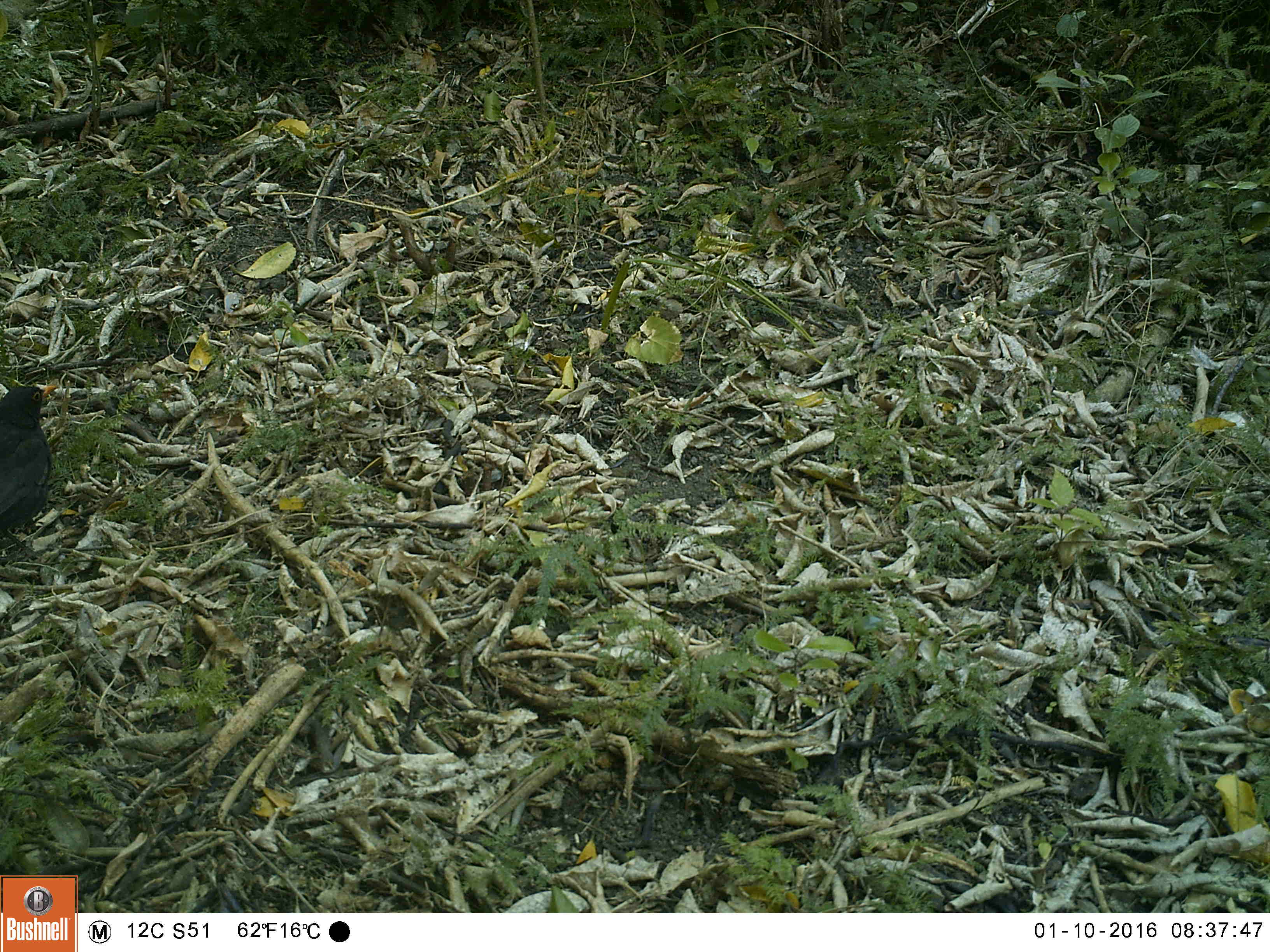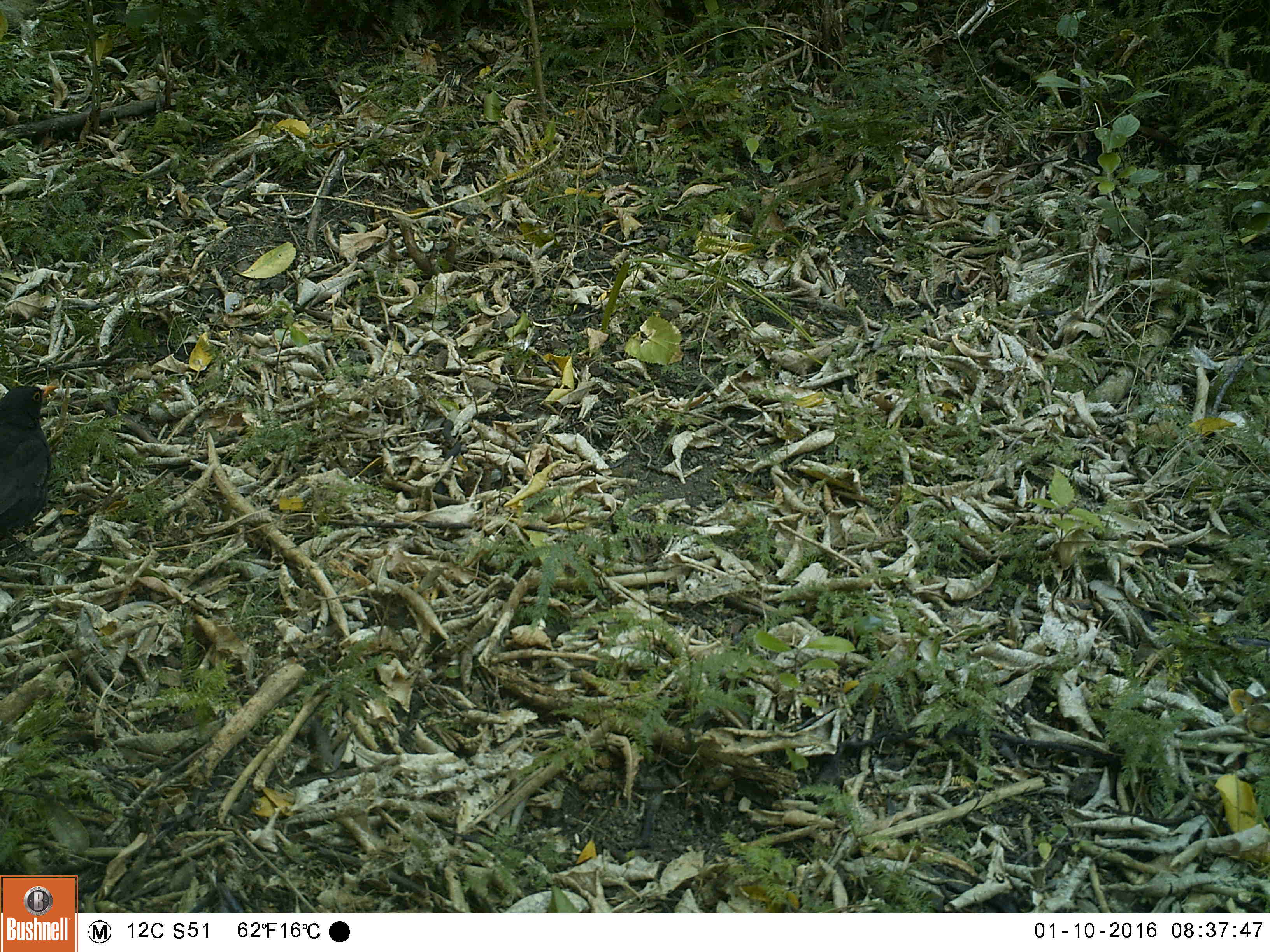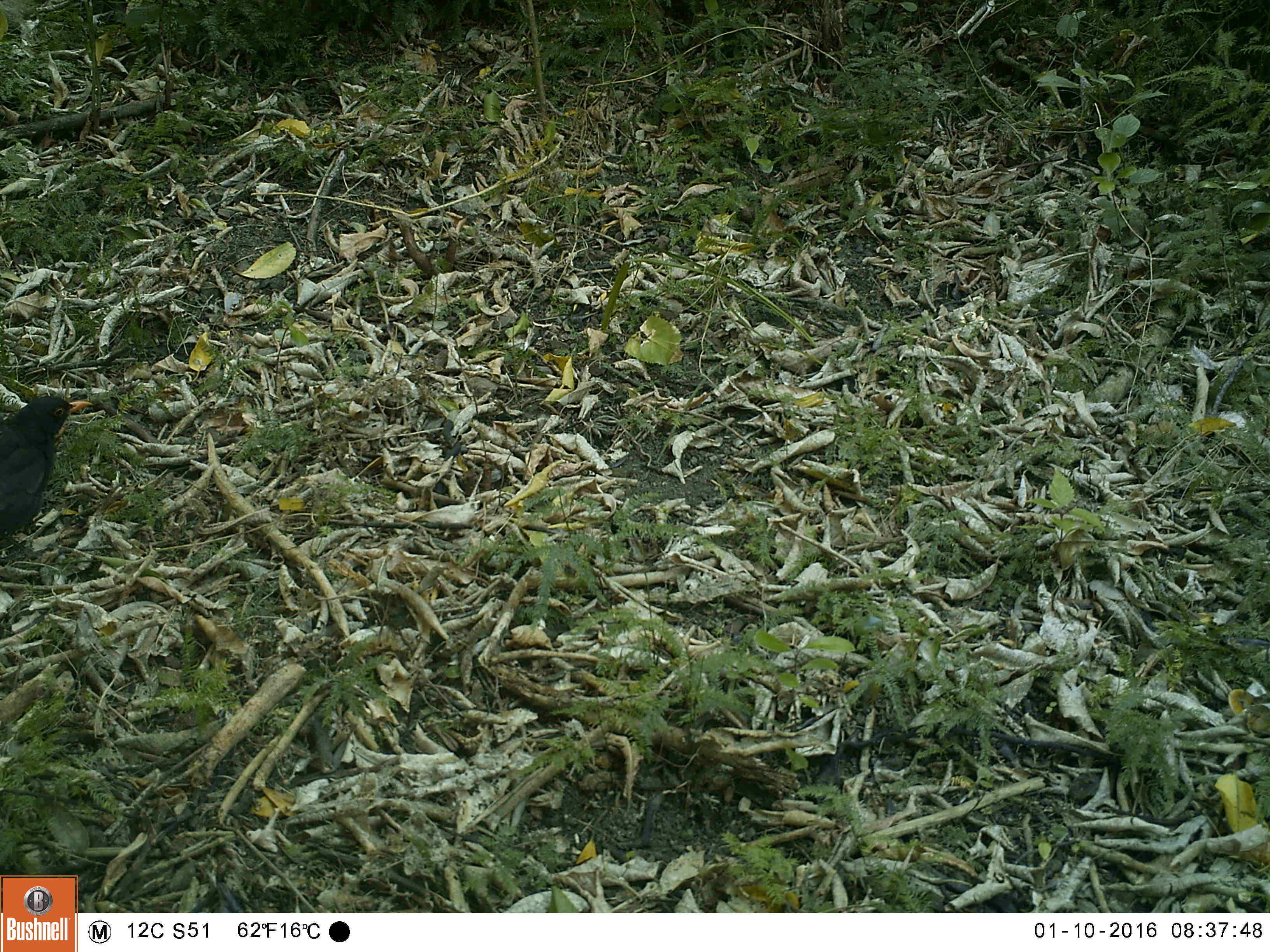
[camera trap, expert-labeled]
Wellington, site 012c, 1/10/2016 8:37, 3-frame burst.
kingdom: Animalia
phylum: Chordata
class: Aves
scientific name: Aves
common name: bird